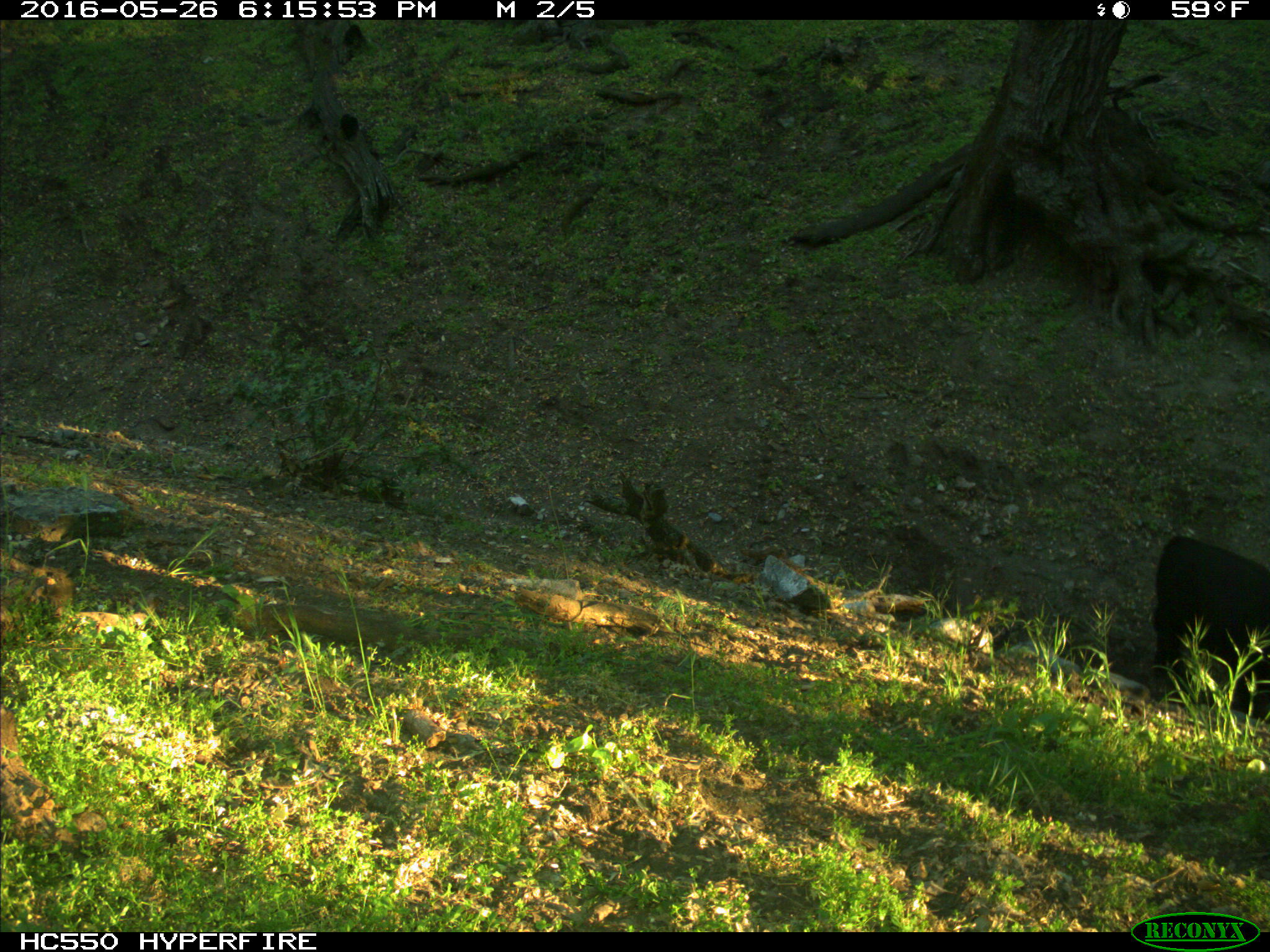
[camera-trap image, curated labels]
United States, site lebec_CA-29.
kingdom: Animalia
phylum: Chordata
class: Mammalia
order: Artiodactyla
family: Bovidae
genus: Bos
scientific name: Bos taurus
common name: domestic cow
Bos taurus (domestic cow).